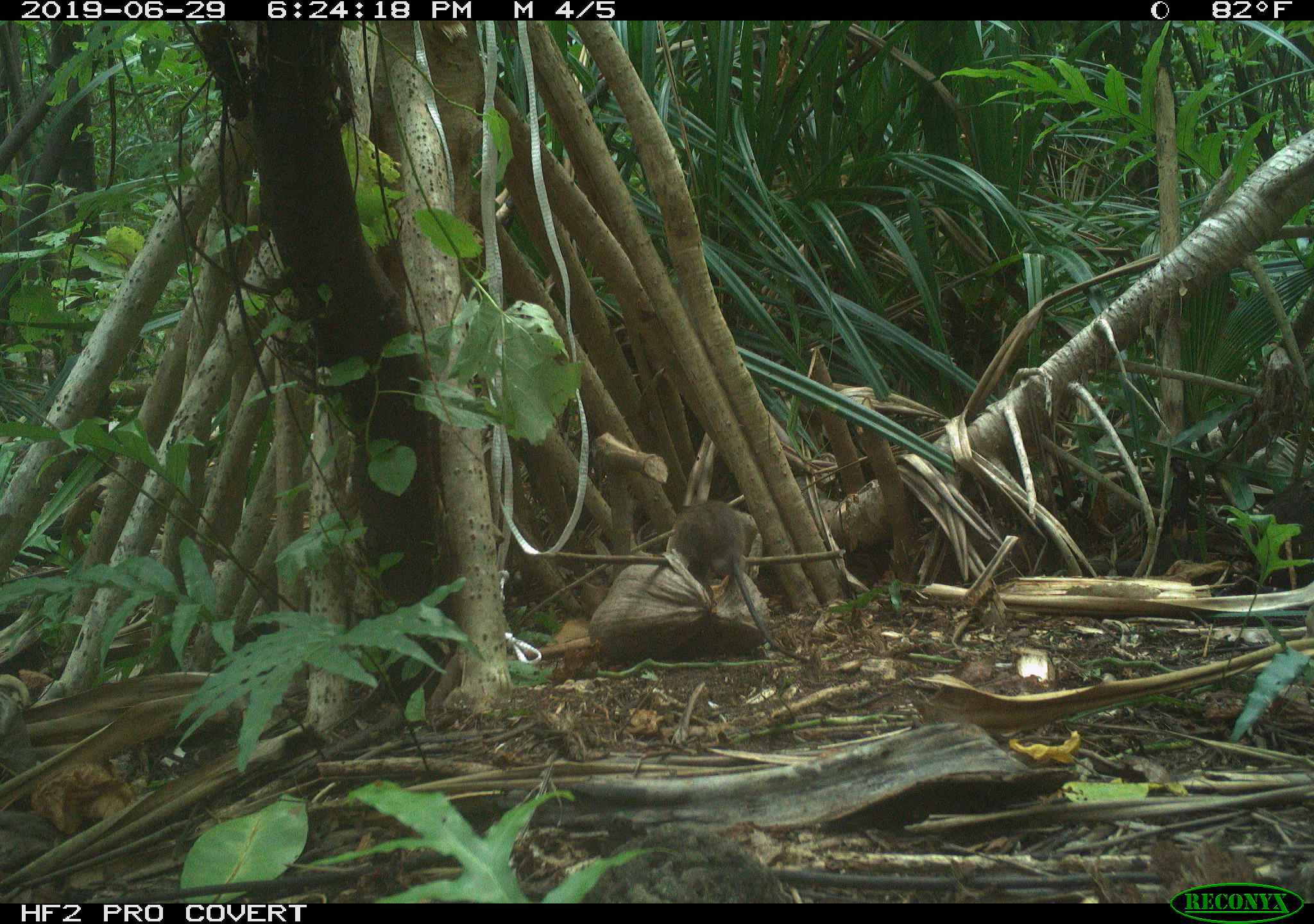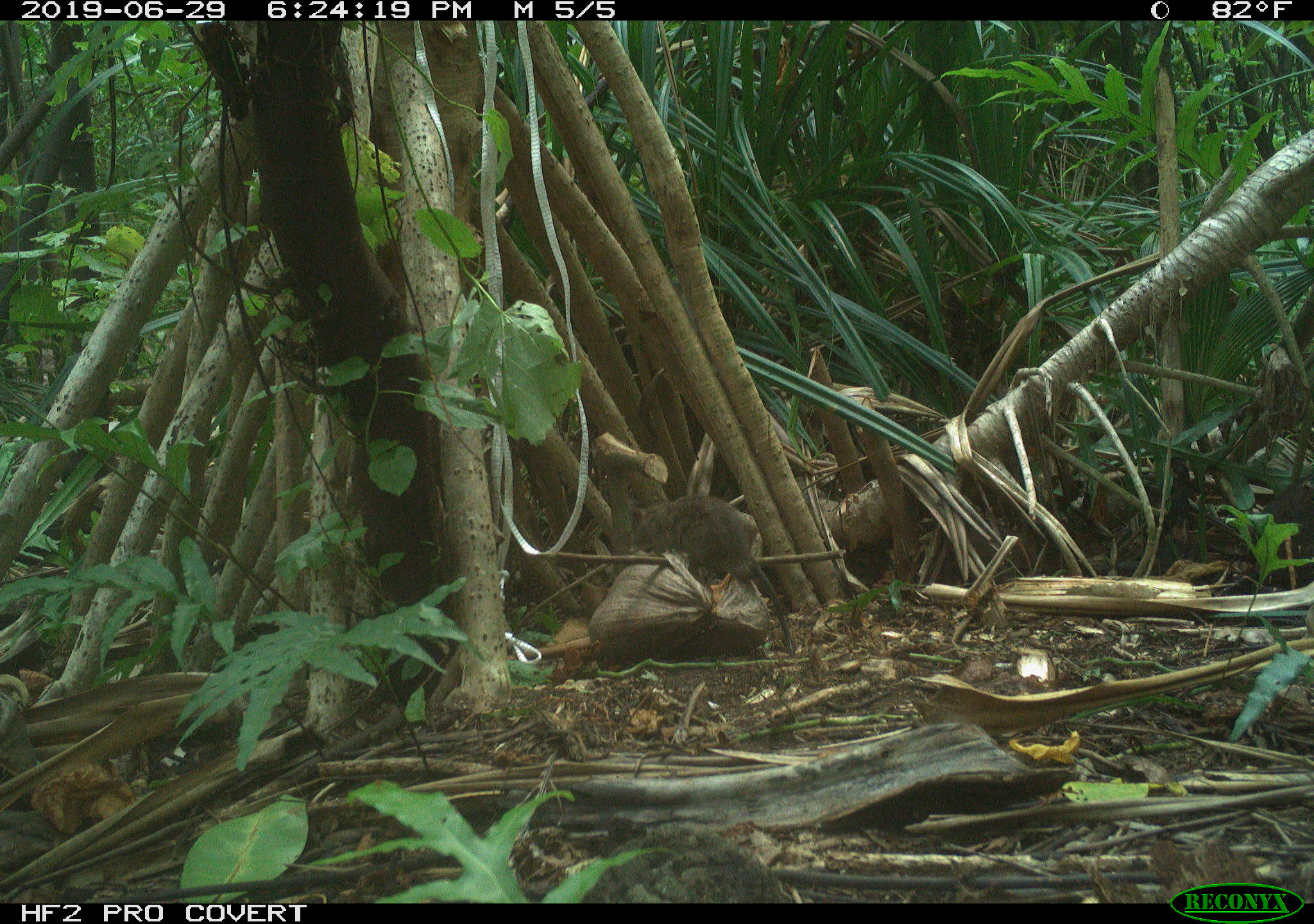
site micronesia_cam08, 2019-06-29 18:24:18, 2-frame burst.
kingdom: Animalia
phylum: Chordata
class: Mammalia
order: Rodentia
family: Muridae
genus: Rattus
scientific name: Rattus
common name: rat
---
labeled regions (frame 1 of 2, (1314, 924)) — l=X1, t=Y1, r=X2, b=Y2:
rat: l=664, t=495, r=793, b=658
unknown: l=255, t=559, r=309, b=615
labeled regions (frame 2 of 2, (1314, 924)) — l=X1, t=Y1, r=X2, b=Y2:
rat: l=629, t=490, r=809, b=658